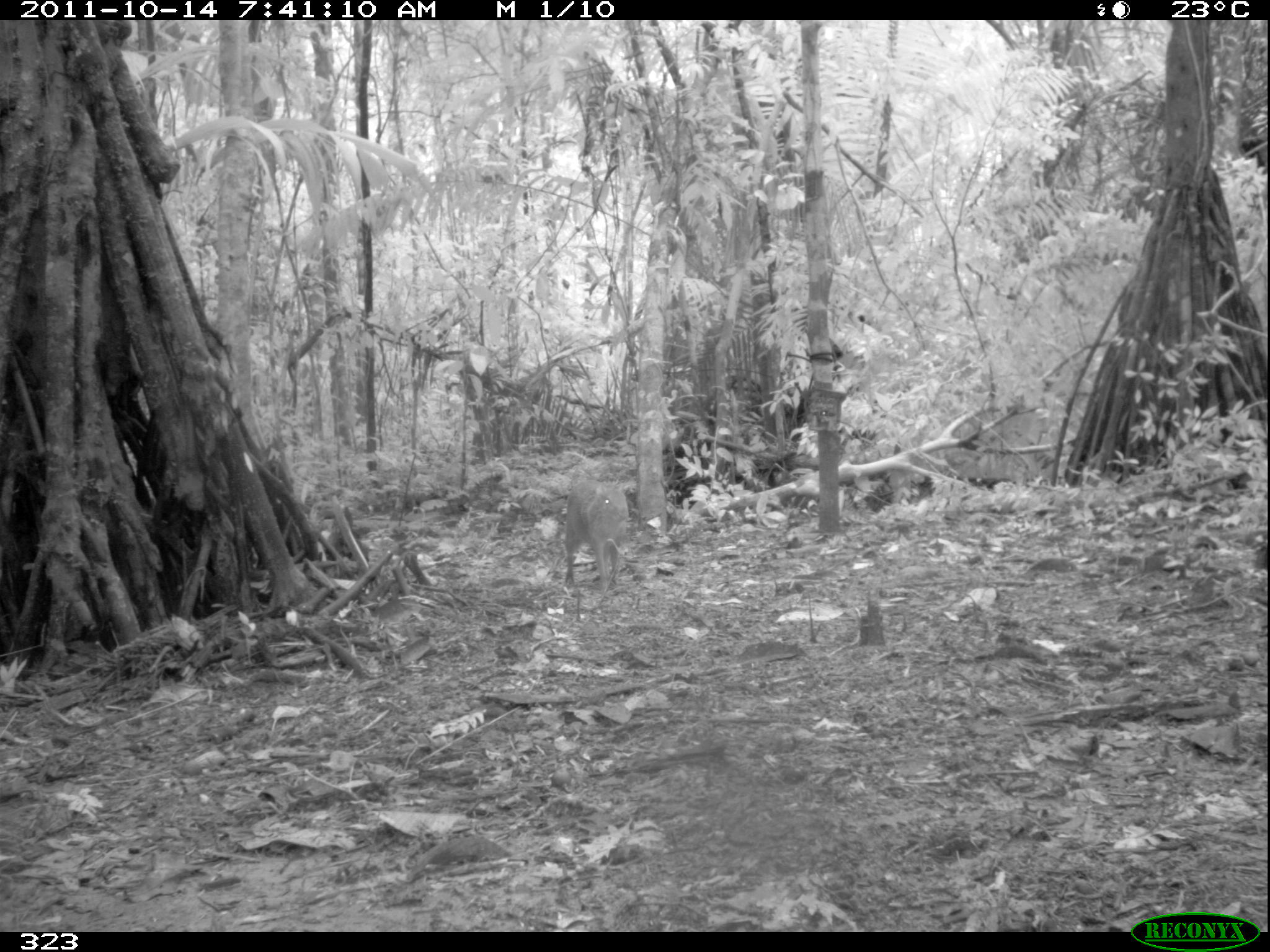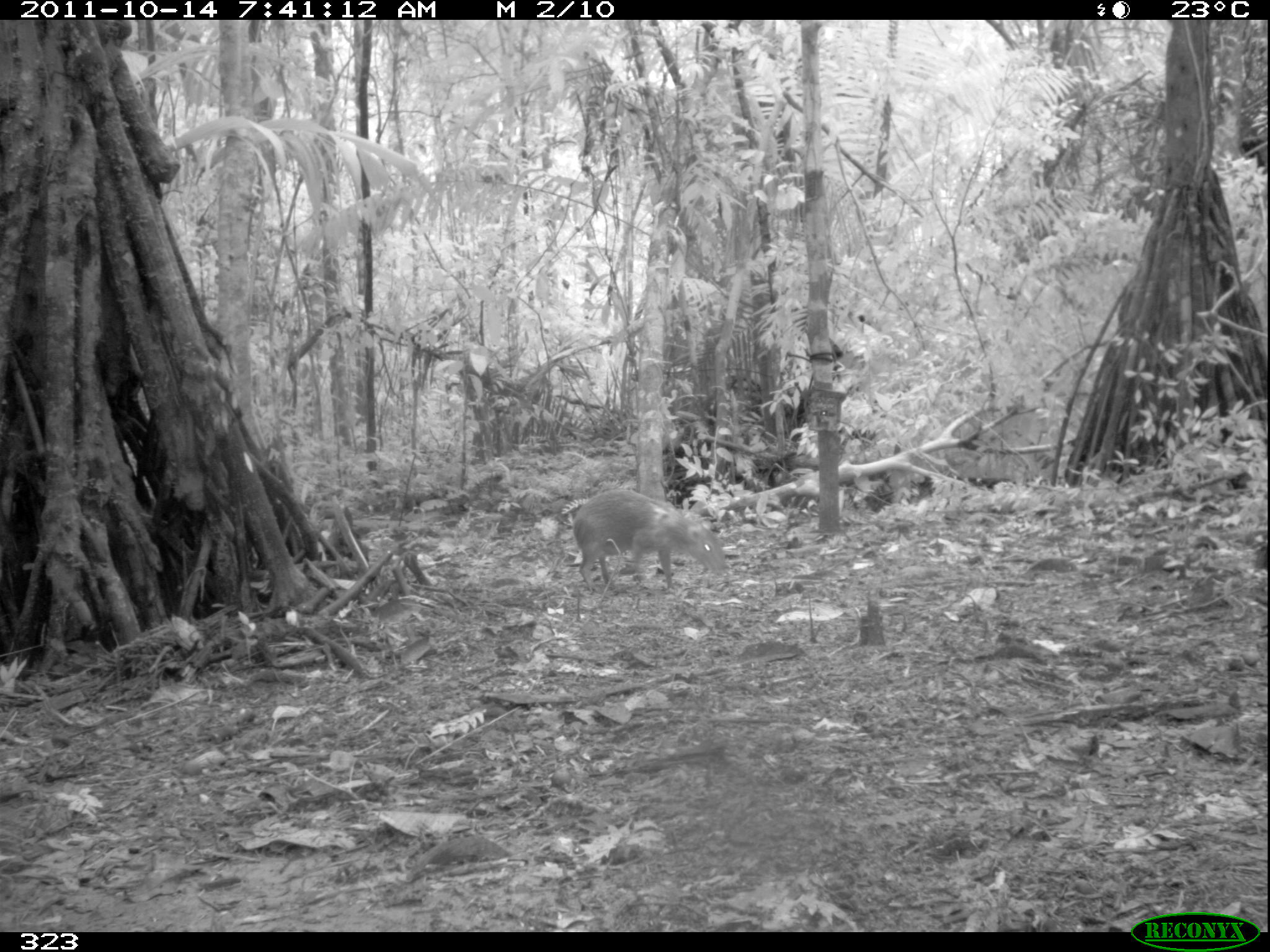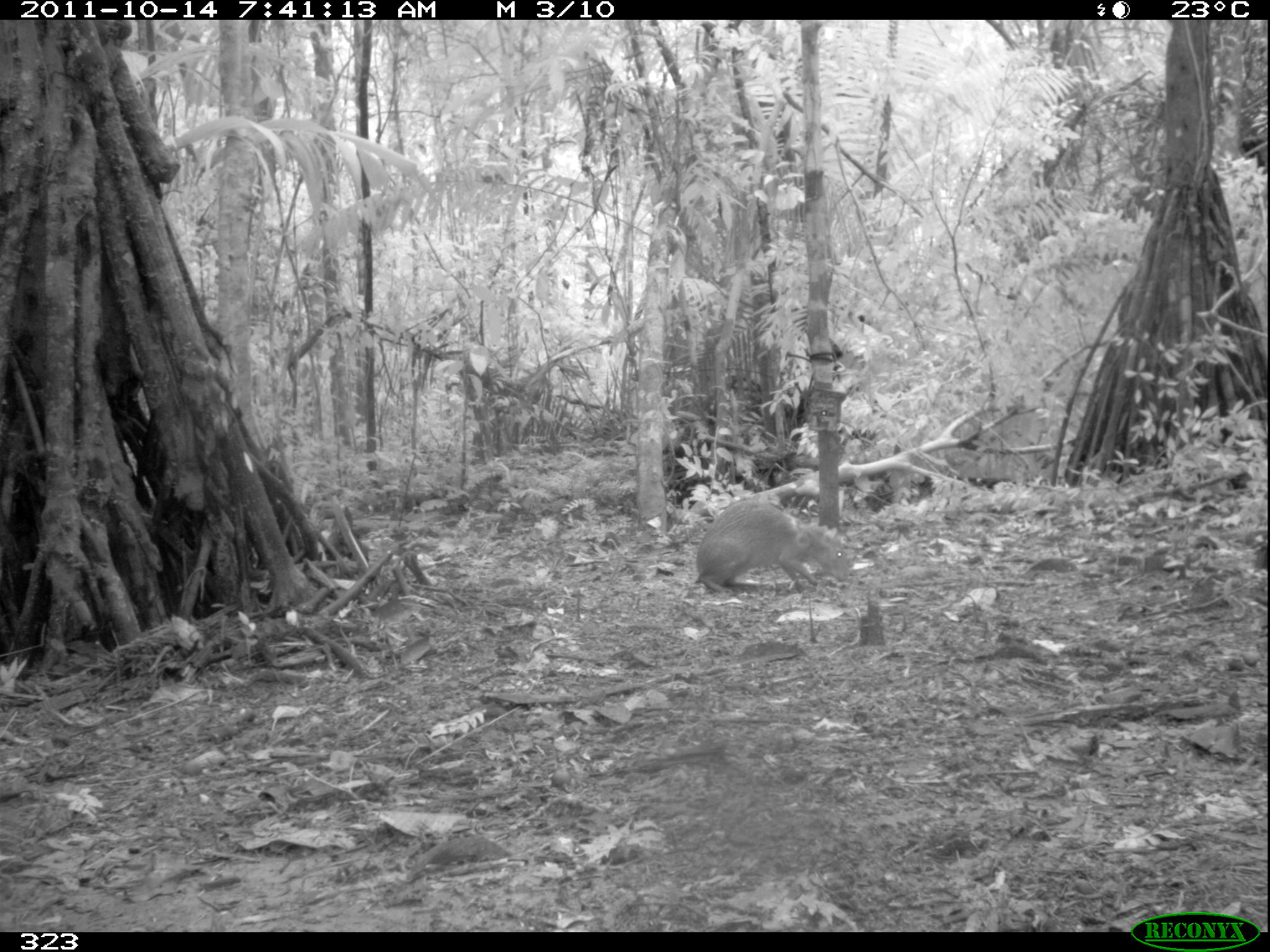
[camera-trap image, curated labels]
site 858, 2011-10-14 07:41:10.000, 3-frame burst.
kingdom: Animalia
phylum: Chordata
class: Mammalia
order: Rodentia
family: Dasyproctidae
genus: Dasyprocta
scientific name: Dasyprocta punctata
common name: central american agouti